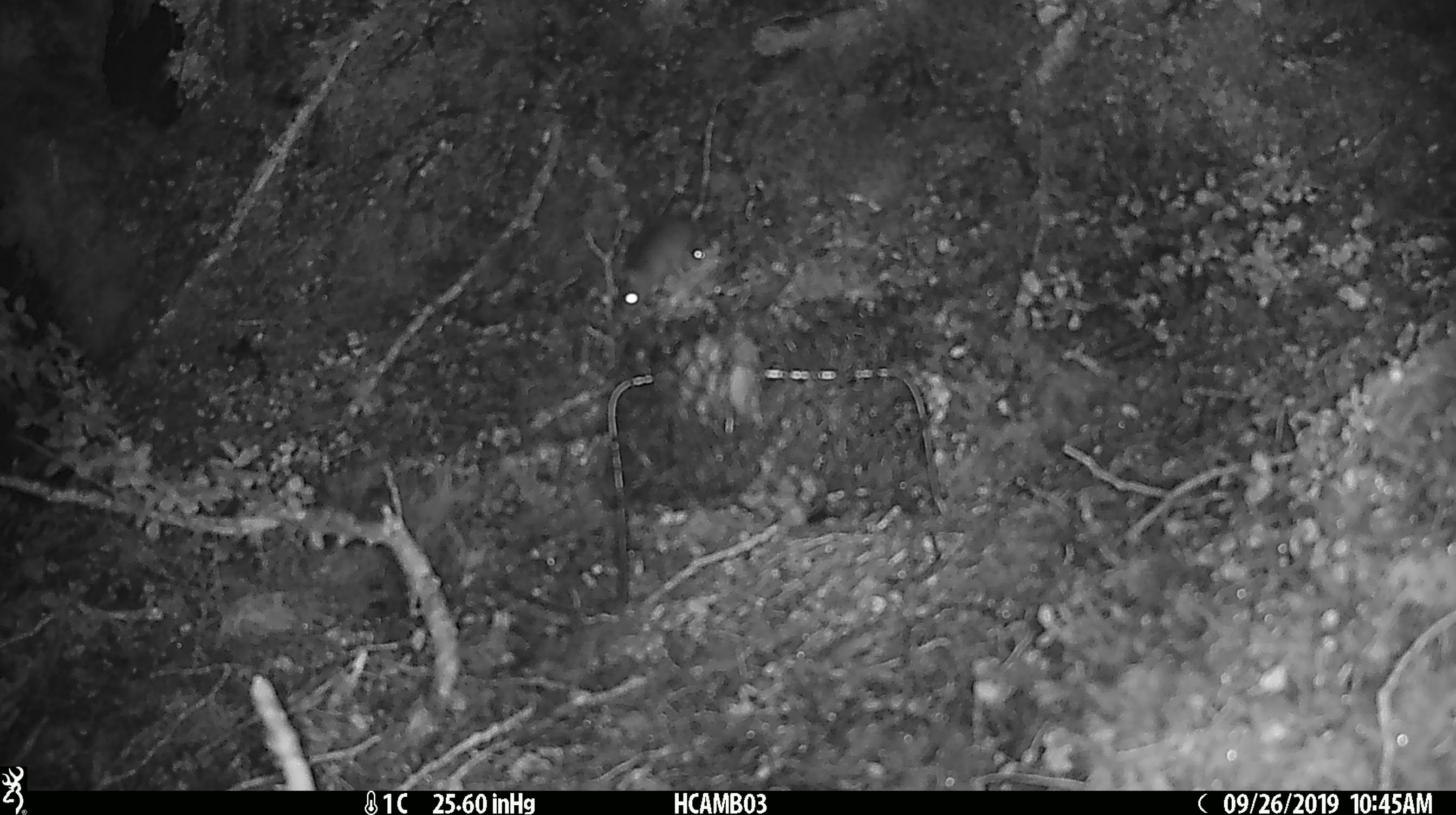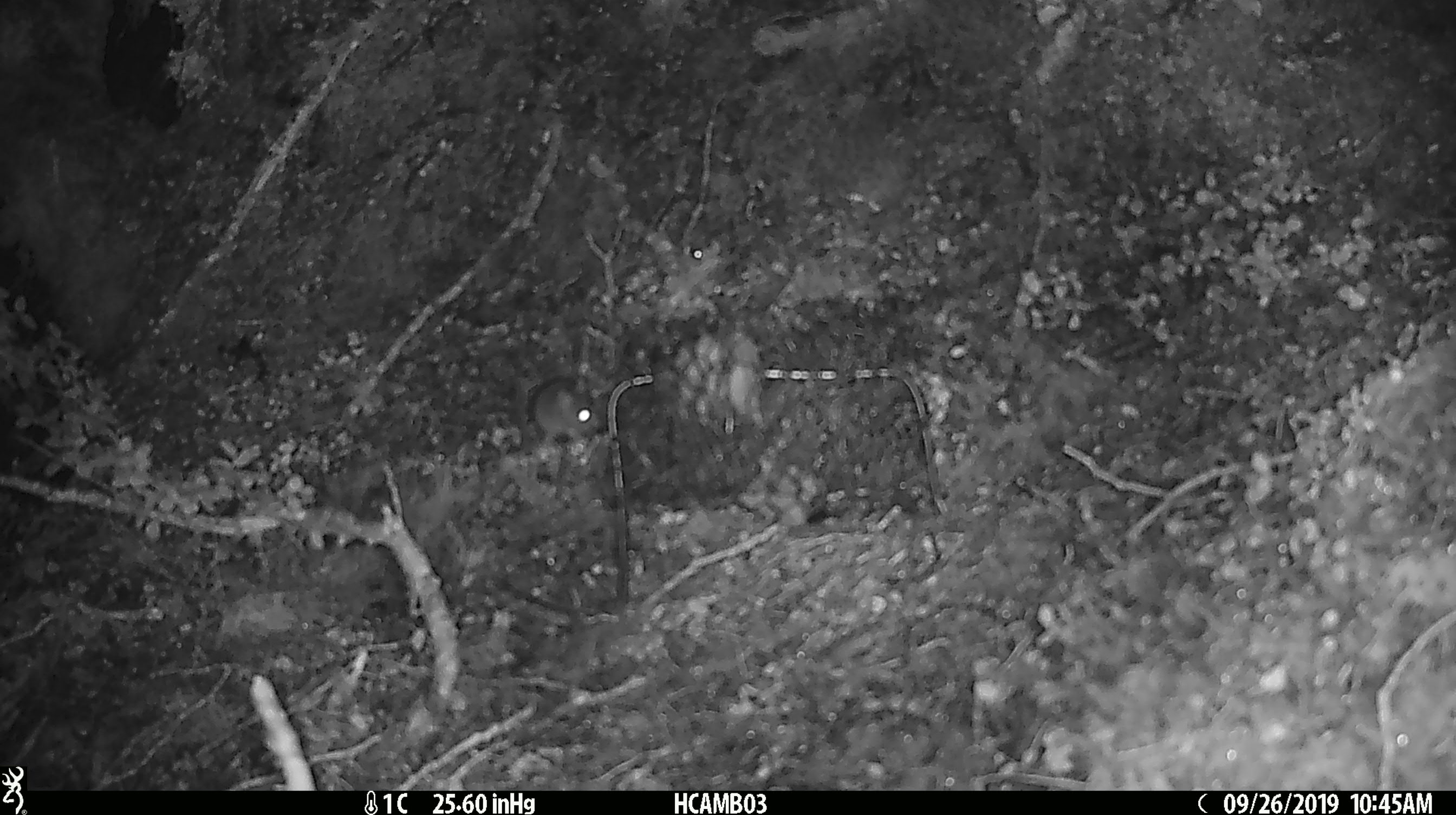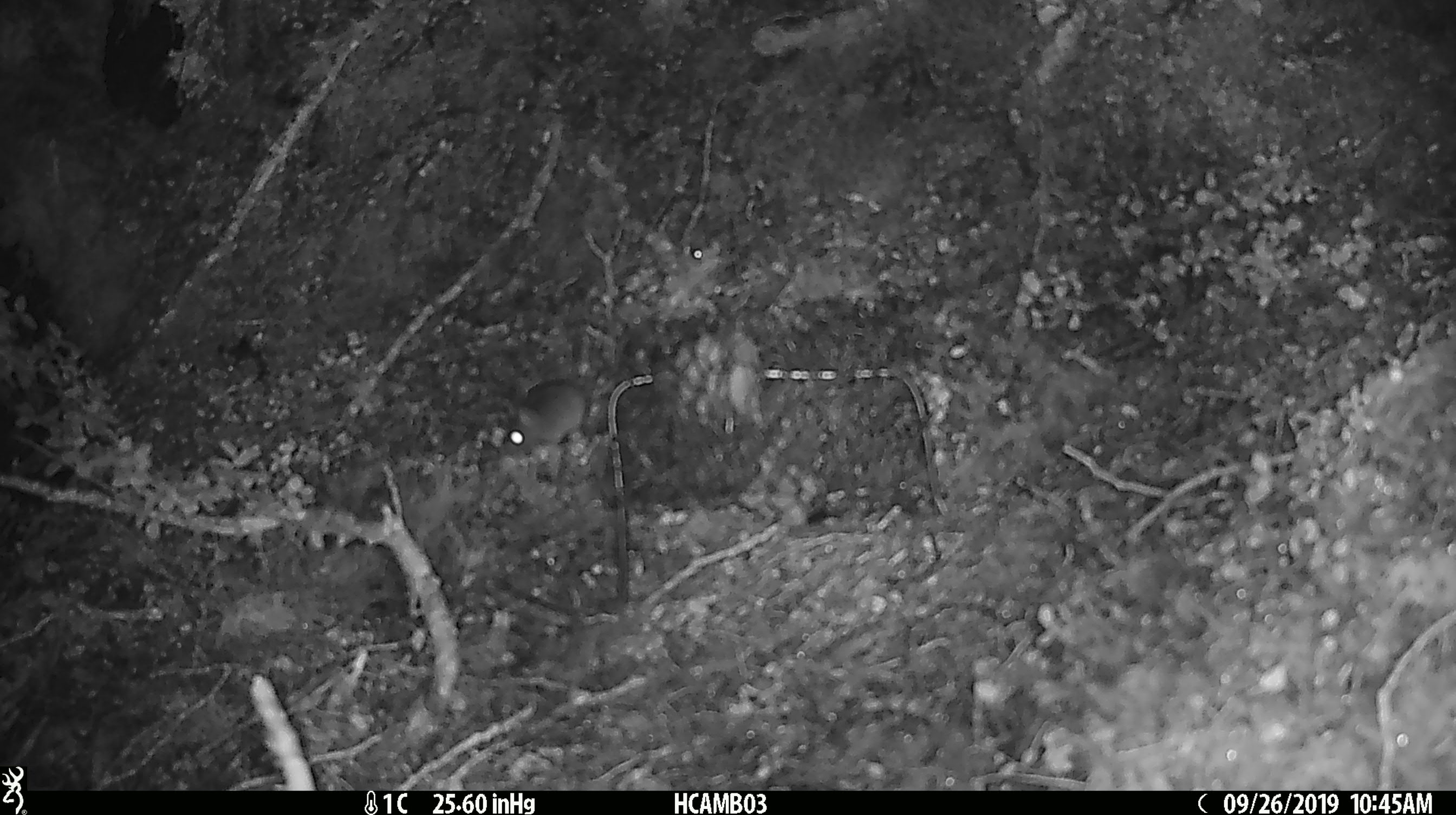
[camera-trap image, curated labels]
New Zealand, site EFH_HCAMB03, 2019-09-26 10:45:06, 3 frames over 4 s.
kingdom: Animalia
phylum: Chordata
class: Mammalia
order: Rodentia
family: Muridae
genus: Mus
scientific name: Mus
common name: mouse